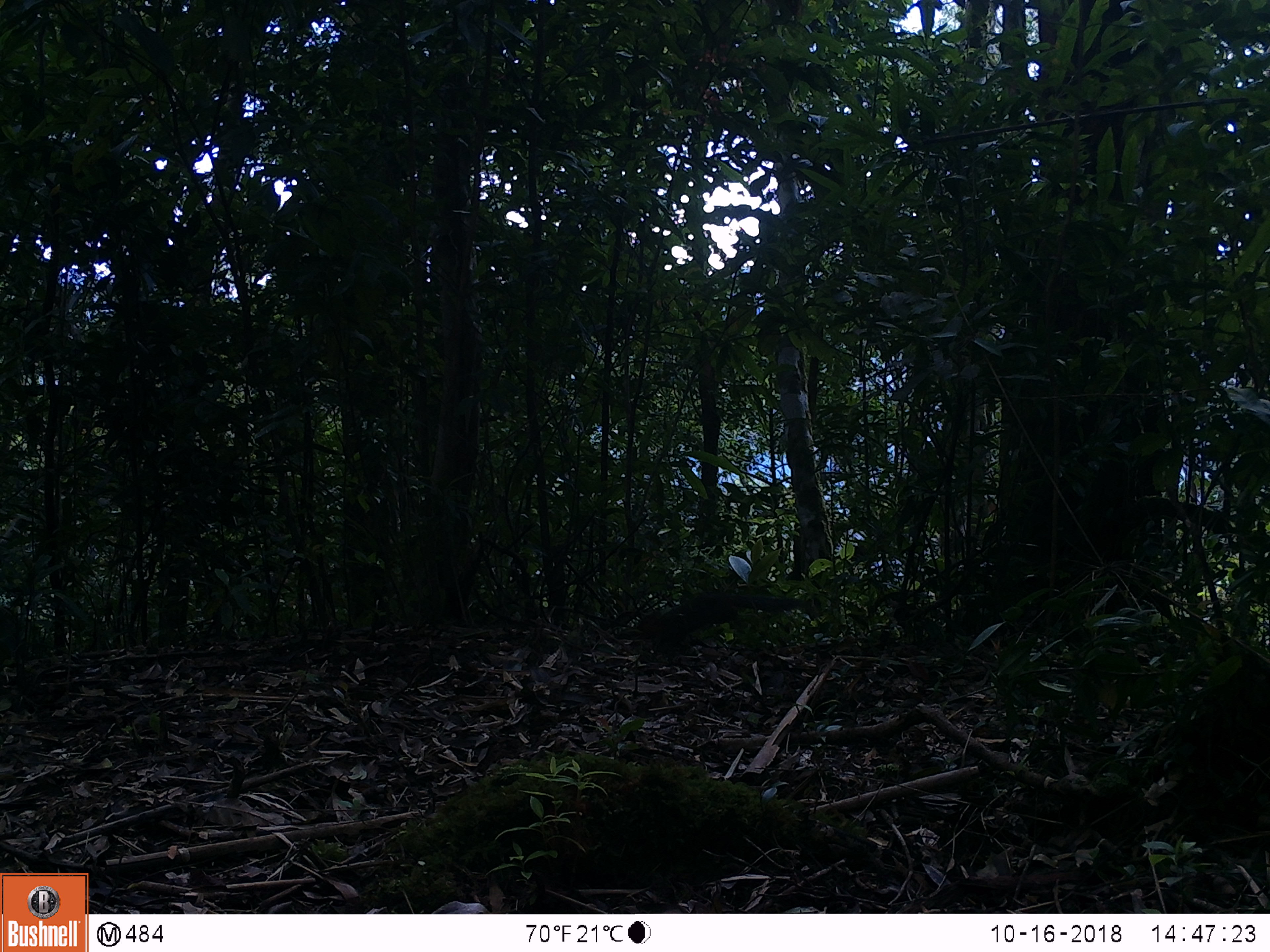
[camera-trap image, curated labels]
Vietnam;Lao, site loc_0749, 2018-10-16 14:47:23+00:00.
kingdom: Animalia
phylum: Chordata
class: Mammalia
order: Rodentia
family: Sciuridae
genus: Dremomys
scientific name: Dremomys rufigenis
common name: red-cheeked squirrel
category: red cheeked squirrel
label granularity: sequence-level